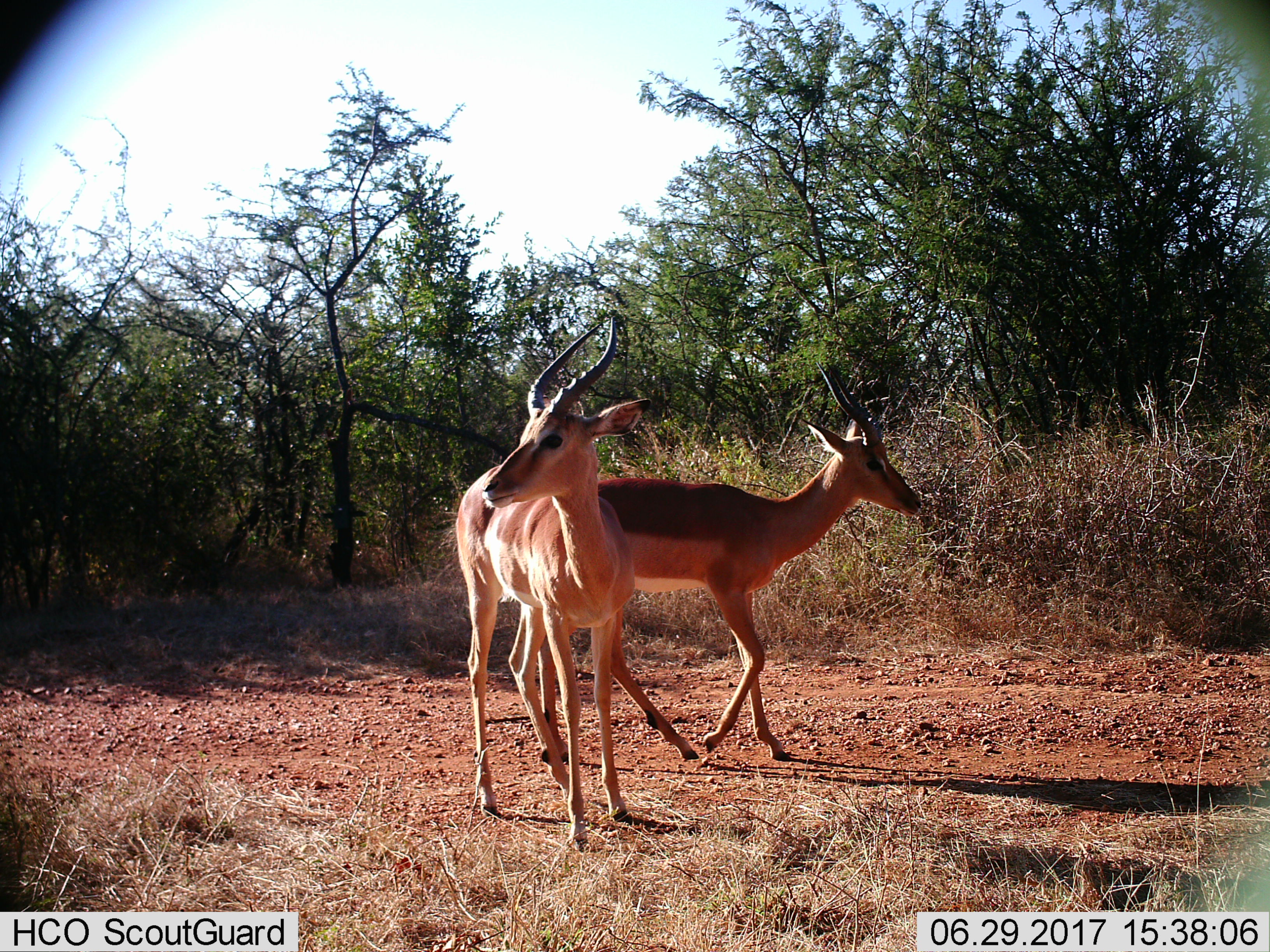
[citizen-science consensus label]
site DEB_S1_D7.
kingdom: Animalia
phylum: Chordata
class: Mammalia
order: Artiodactyla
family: Bovidae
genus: Aepyceros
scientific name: Aepyceros melampus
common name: impala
Impala (Aepyceros melampus), count 2. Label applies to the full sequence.